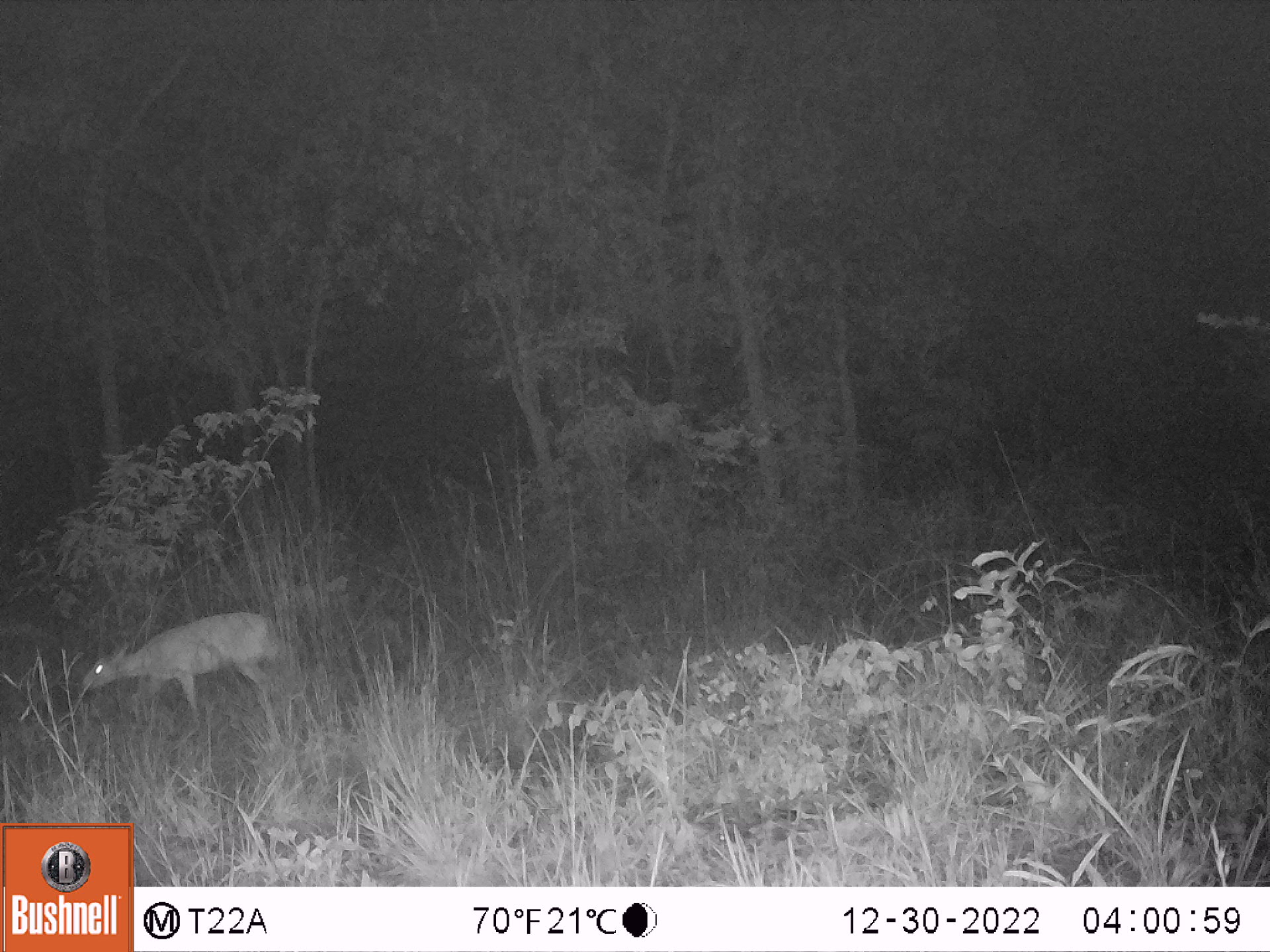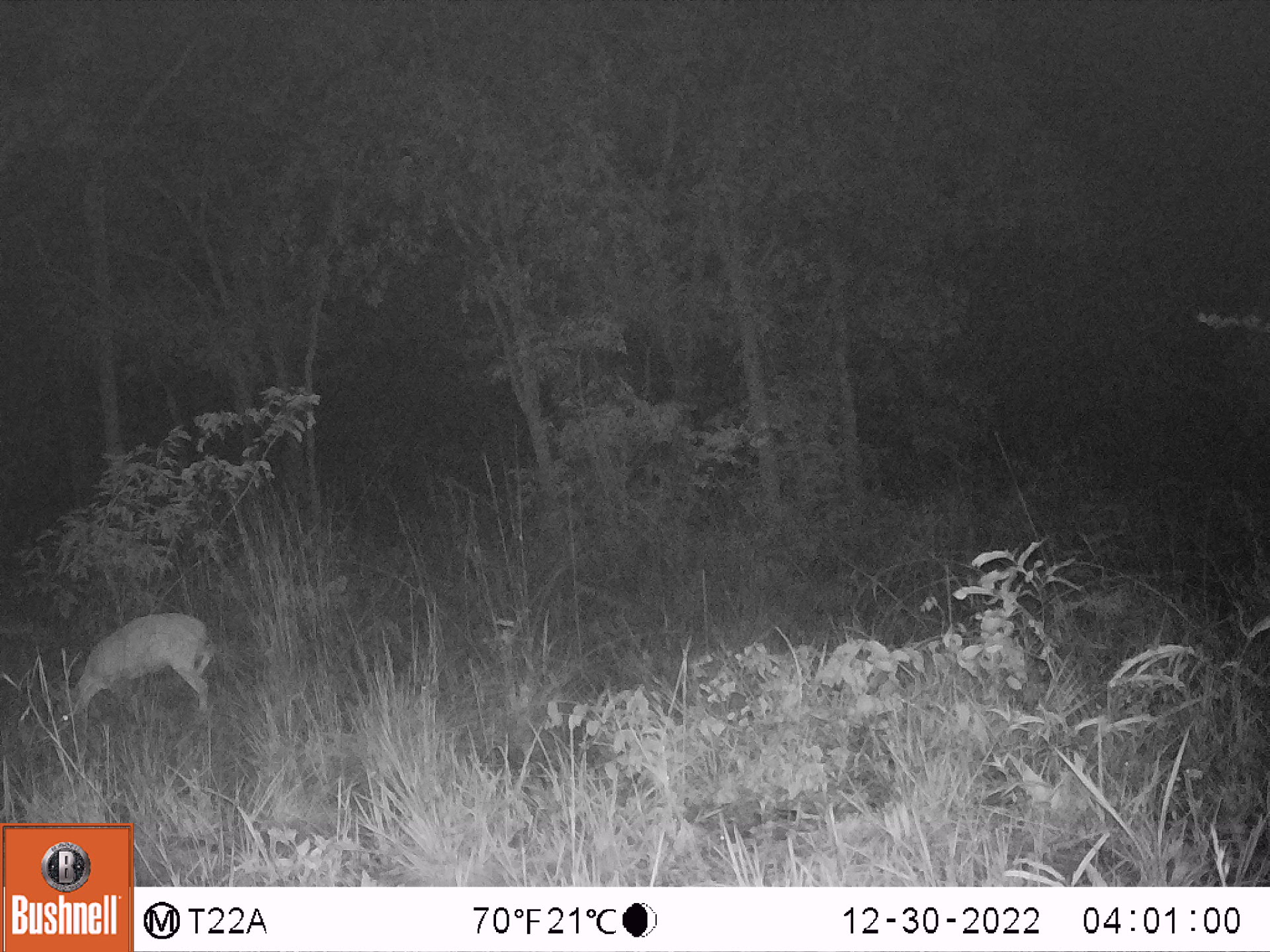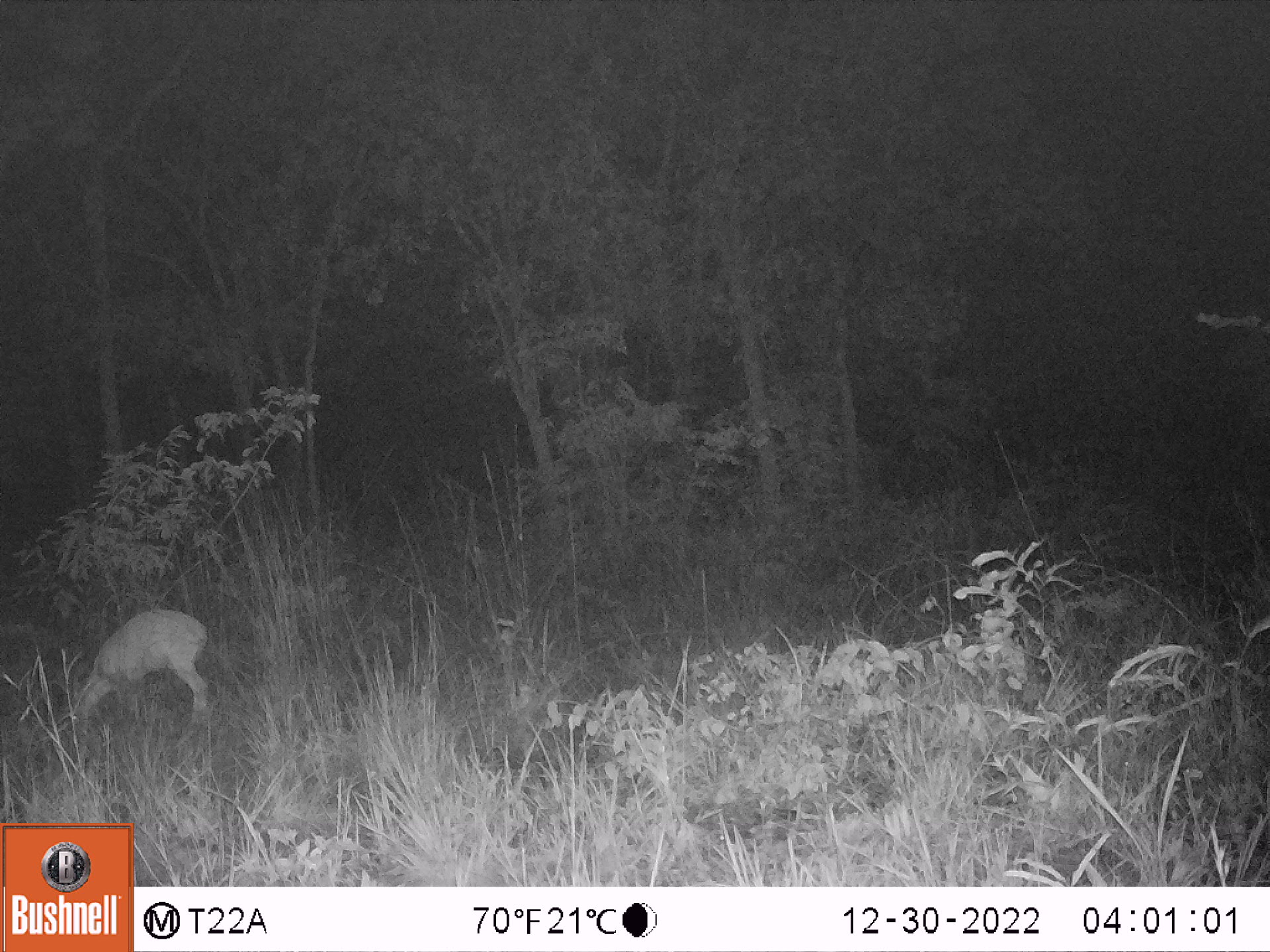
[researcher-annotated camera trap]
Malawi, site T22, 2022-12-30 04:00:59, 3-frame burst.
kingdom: Animalia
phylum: Chordata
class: Mammalia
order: Artiodactyla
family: Bovidae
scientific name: Antilopinae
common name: small antelope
Small antelope (Antilopinae), count 1.